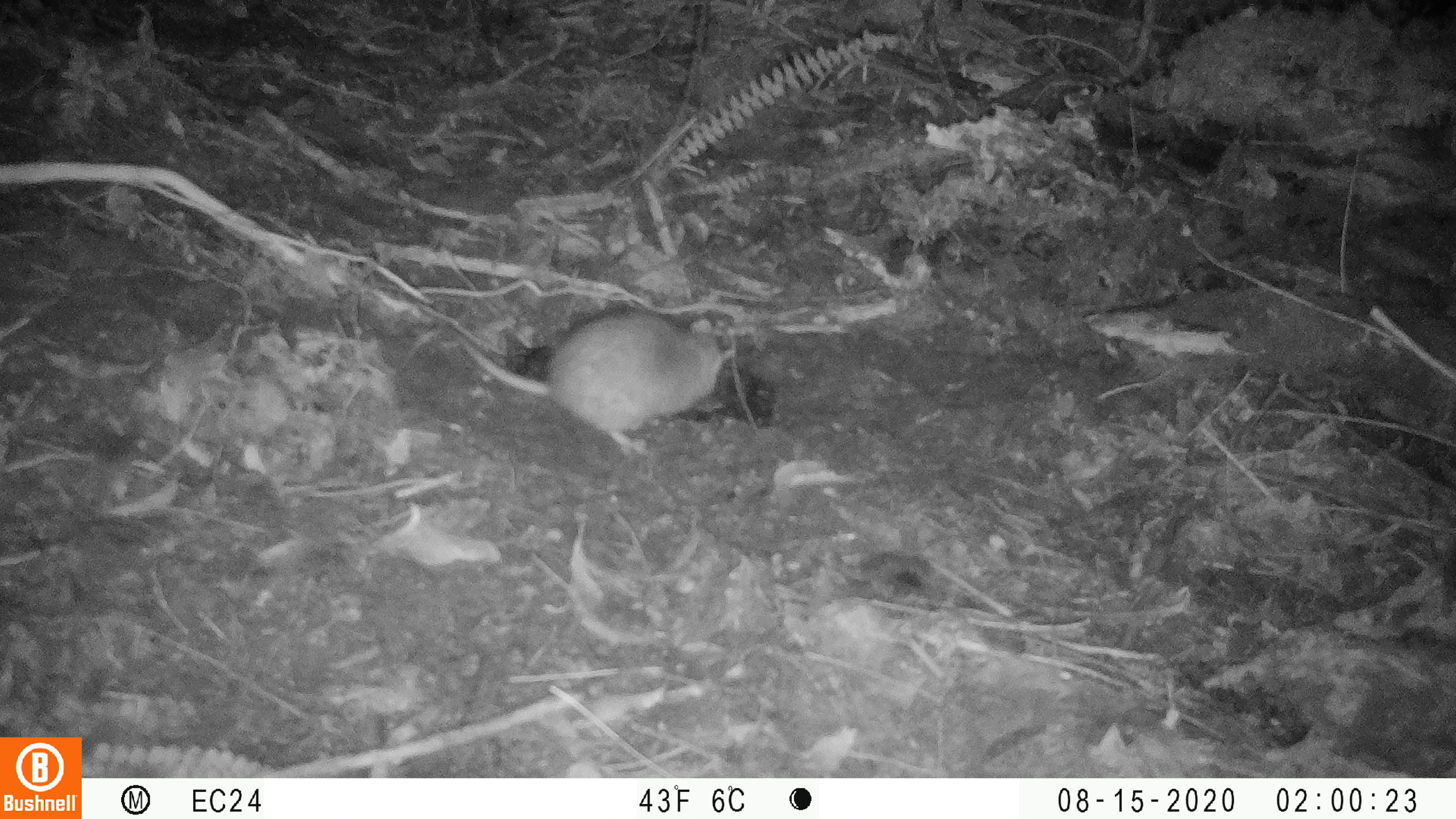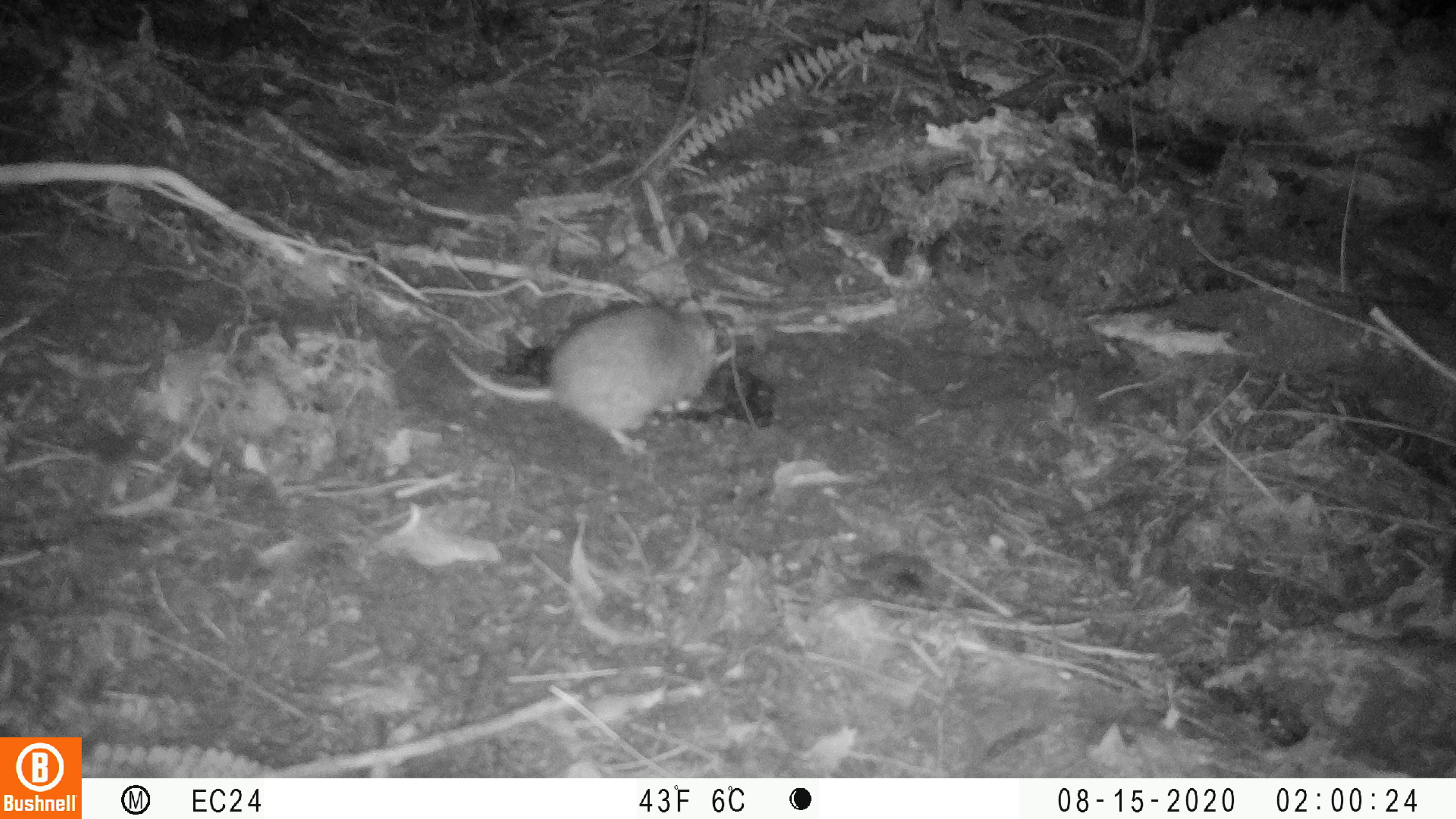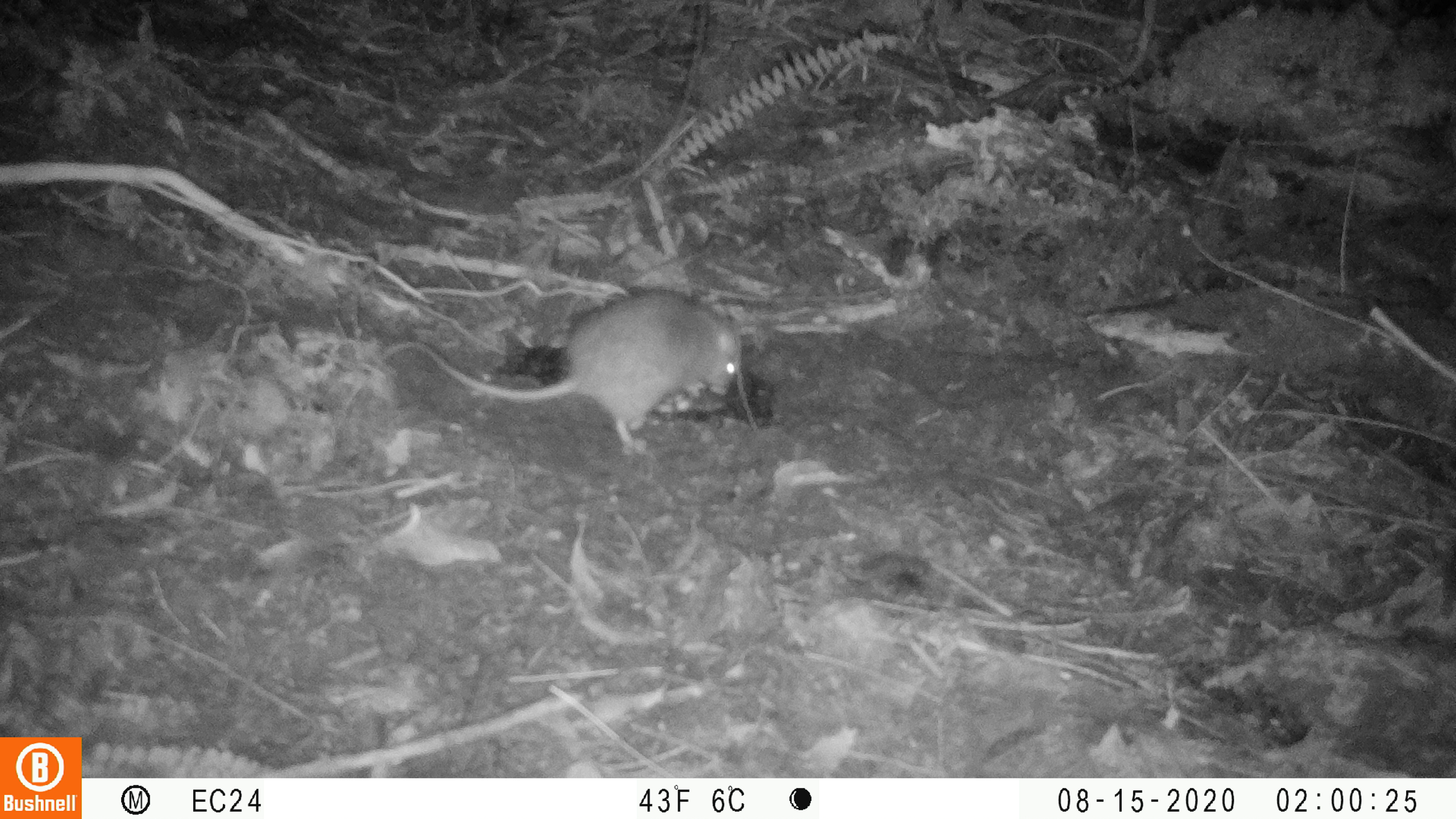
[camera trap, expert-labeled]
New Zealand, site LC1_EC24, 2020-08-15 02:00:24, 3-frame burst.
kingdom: Animalia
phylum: Chordata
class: Mammalia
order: Rodentia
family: Muridae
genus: Rattus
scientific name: Rattus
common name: rat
Rat (Rattus).